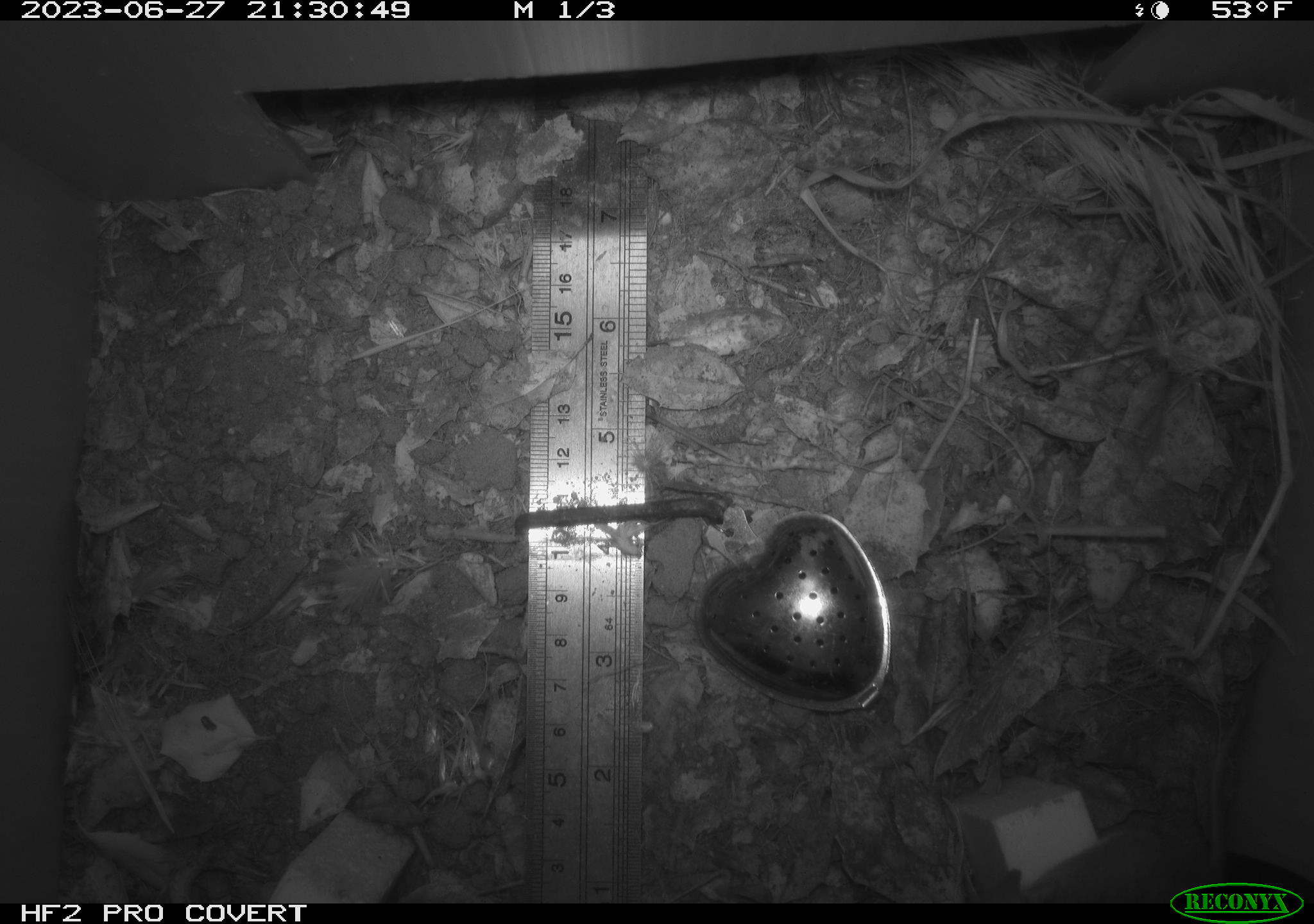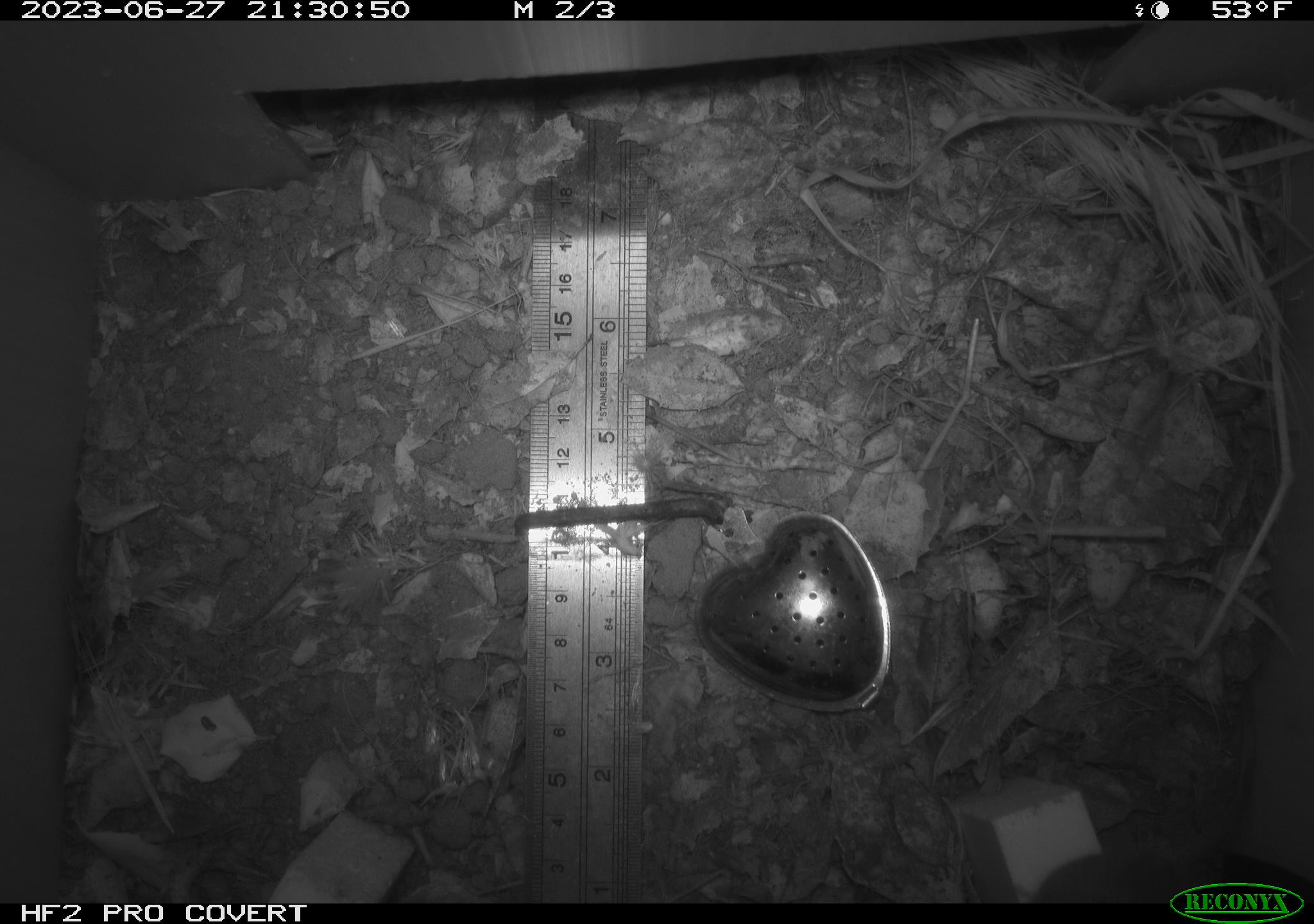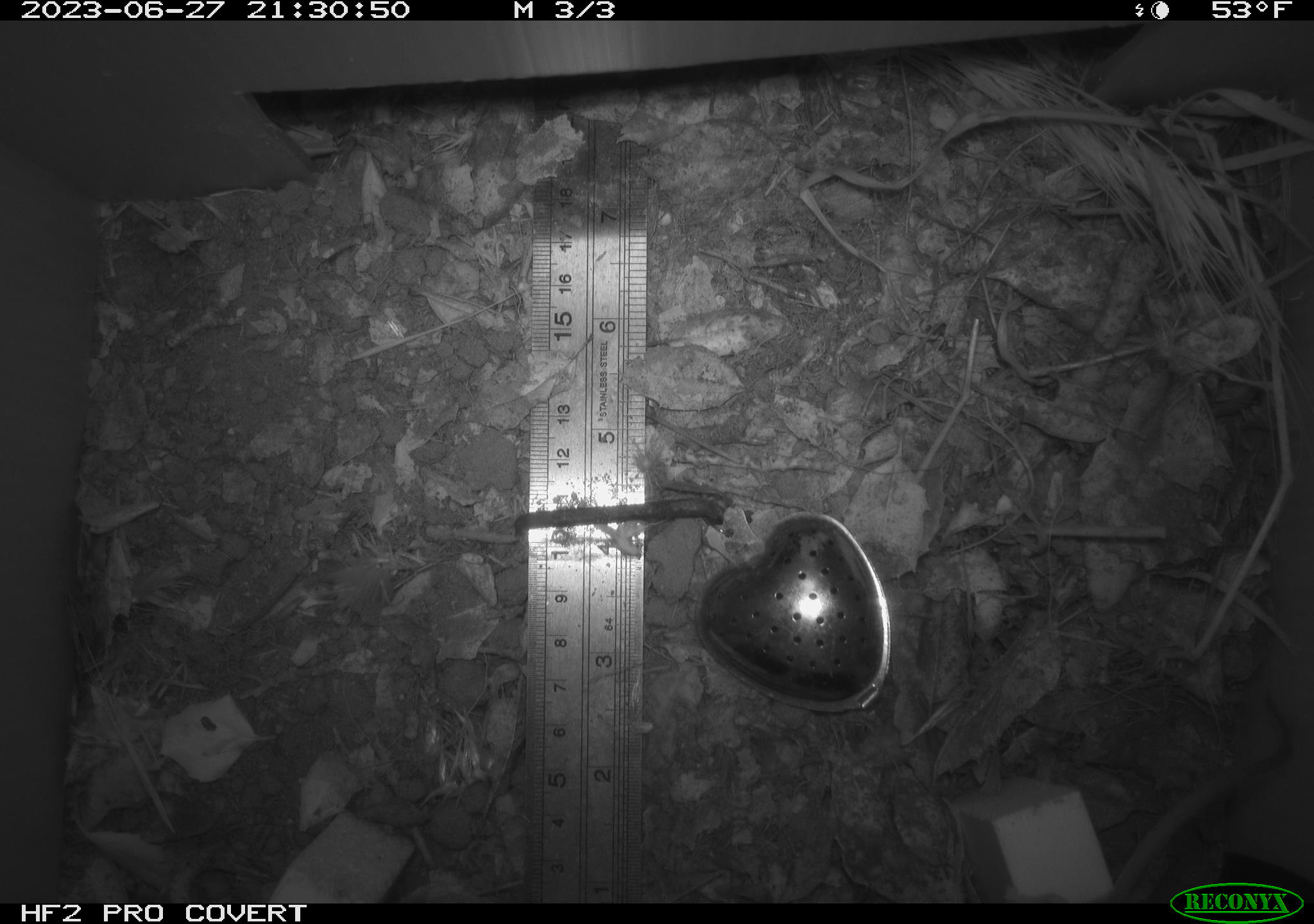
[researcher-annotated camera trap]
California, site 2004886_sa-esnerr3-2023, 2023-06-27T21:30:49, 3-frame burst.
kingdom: Animalia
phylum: Chordata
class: Mammalia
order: Rodentia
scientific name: Rodentia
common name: mouse species